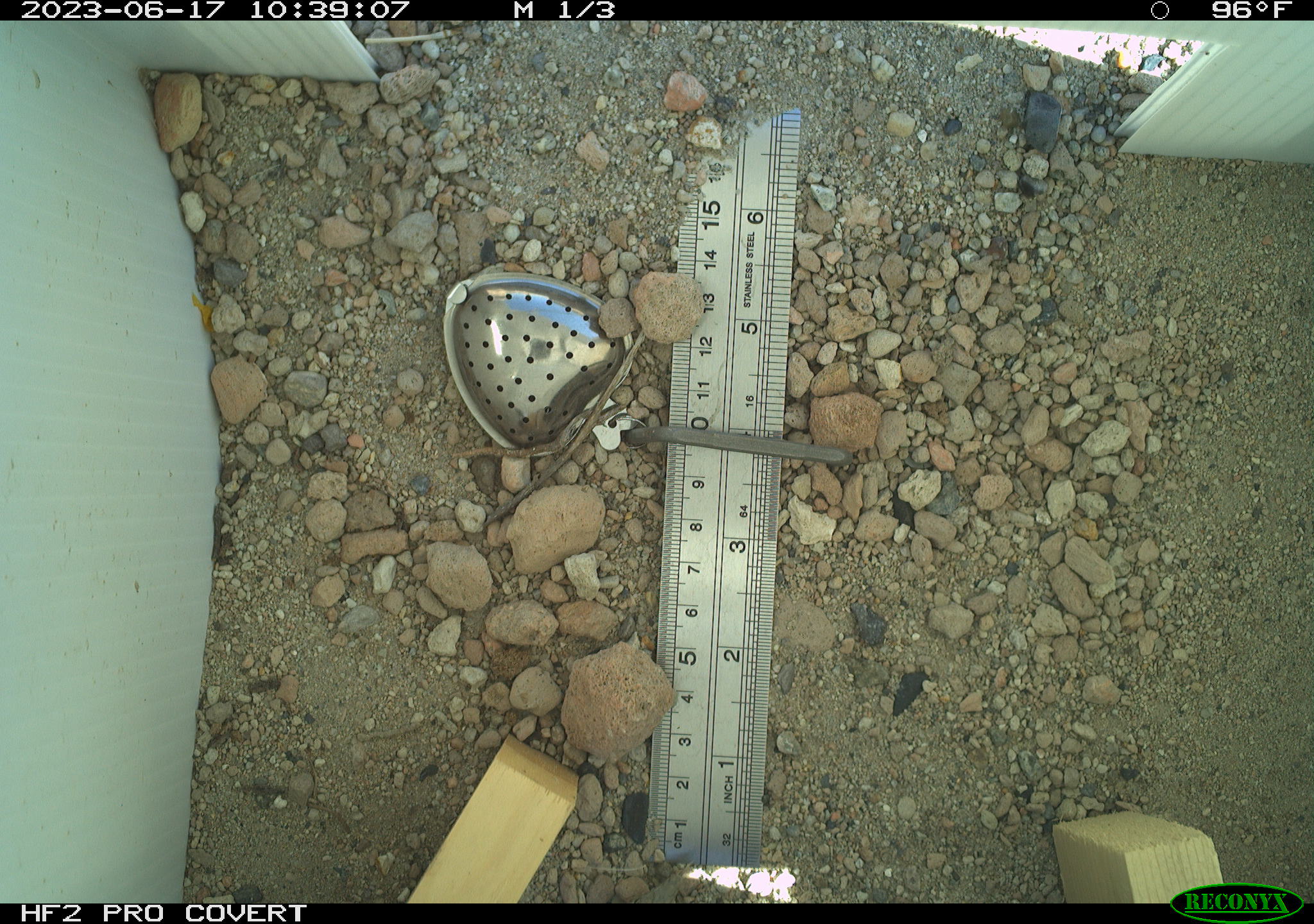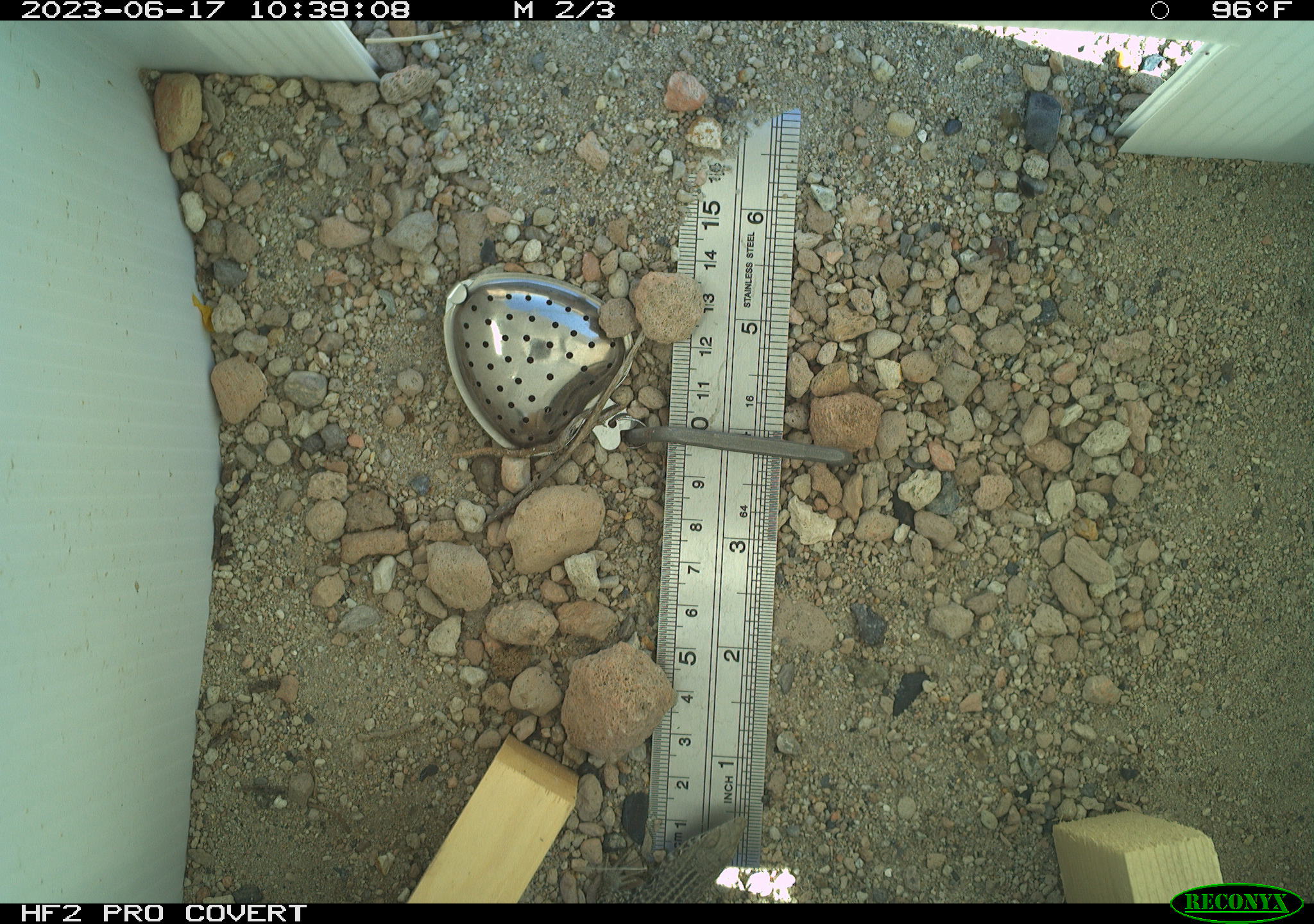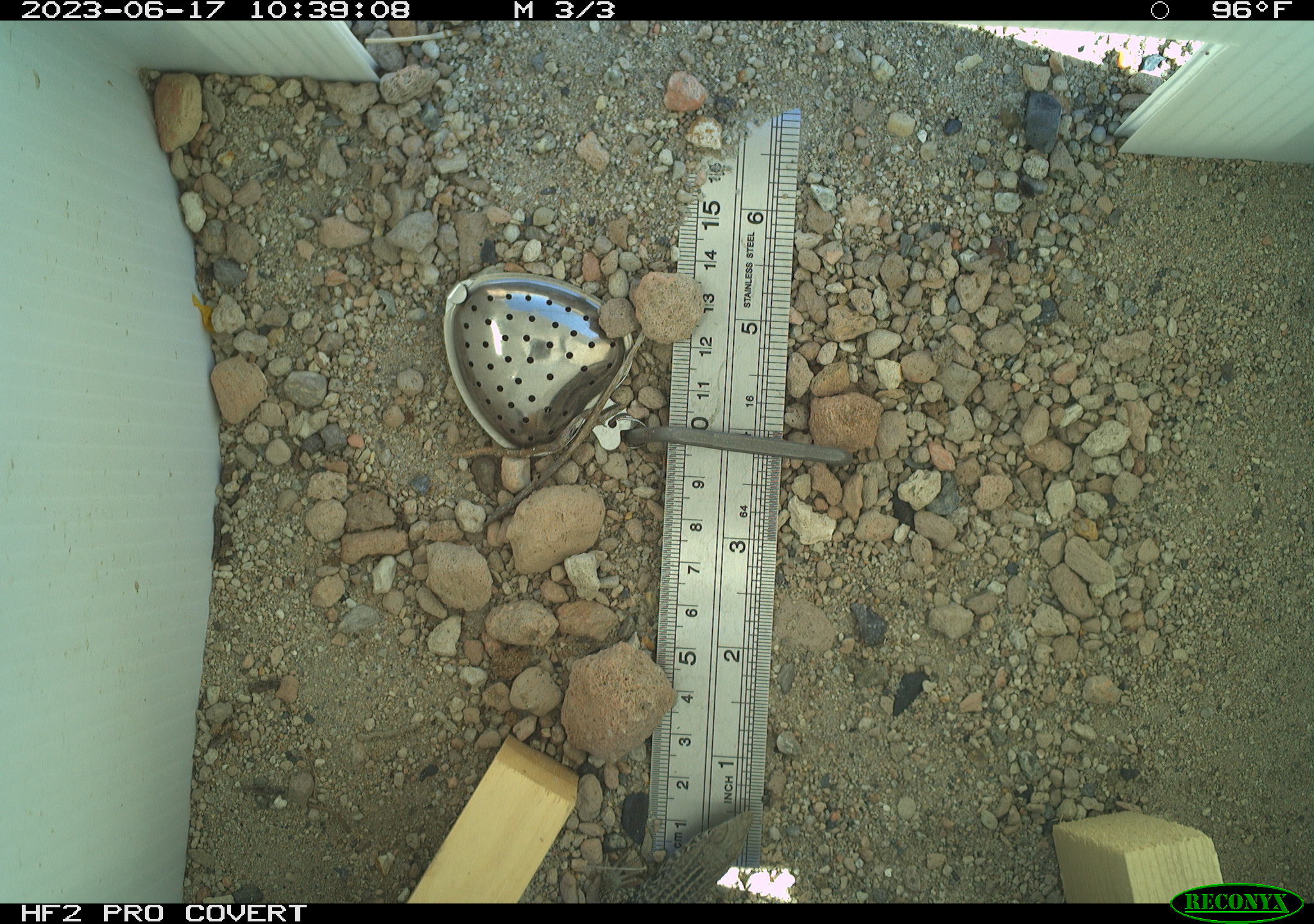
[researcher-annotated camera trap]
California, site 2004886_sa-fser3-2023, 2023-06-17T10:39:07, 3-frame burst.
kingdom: Animalia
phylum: Chordata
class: Reptilia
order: Squamata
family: Teiidae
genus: Aspidoscelis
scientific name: Aspidoscelis tigris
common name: western whiptail